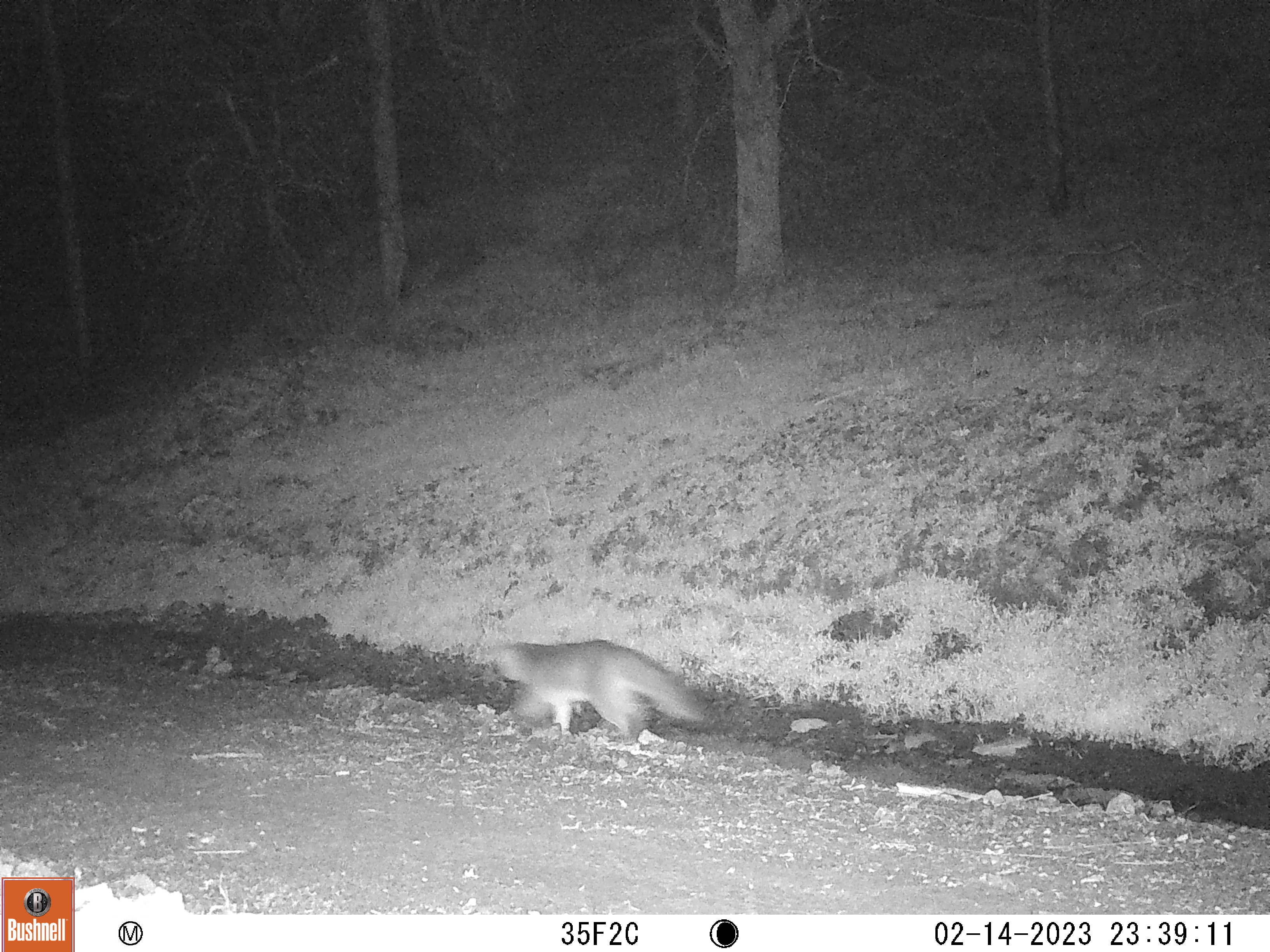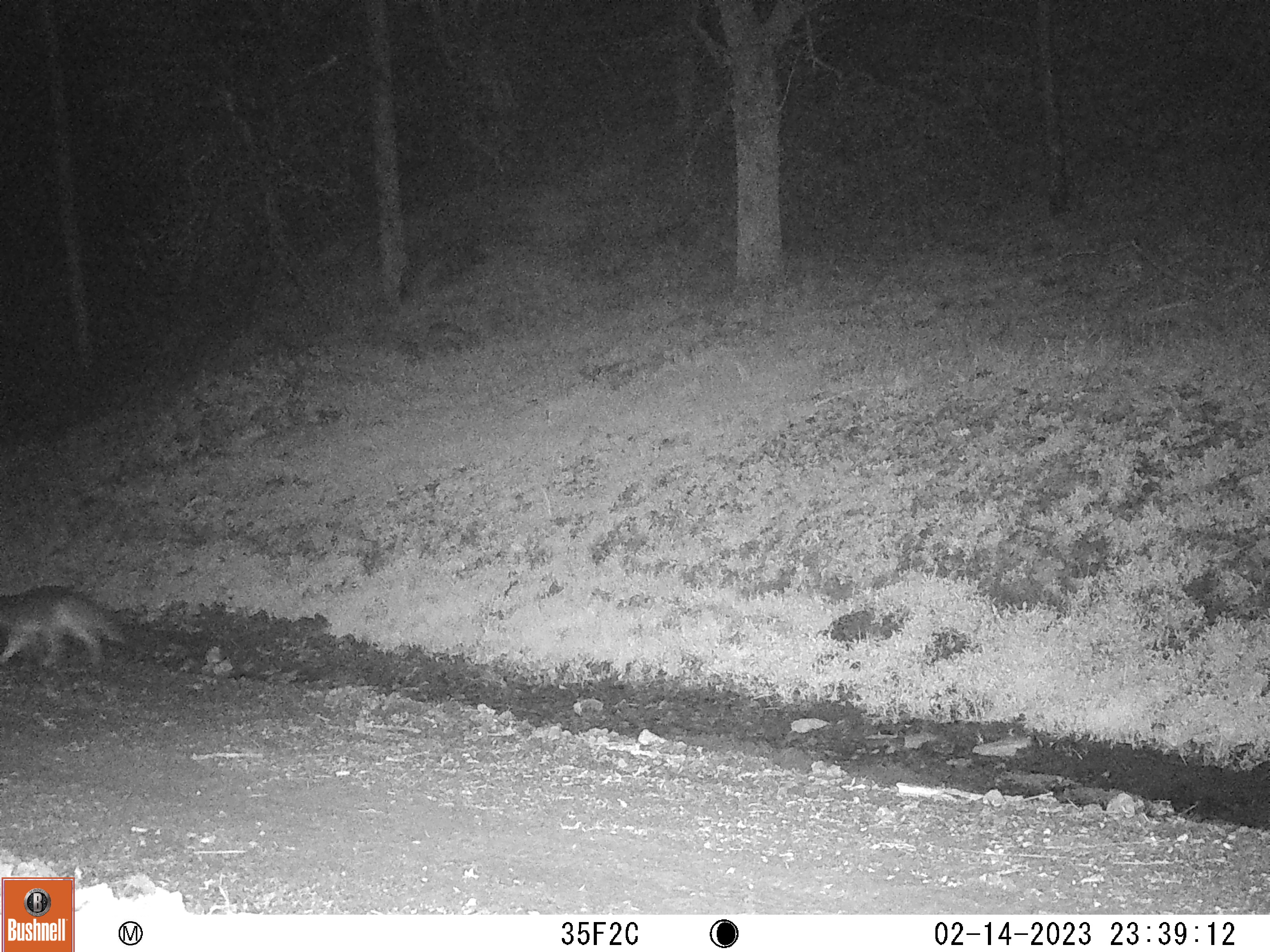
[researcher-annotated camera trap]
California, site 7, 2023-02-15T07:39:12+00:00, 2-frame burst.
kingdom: Animalia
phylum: Chordata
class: Mammalia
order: Carnivora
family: Canidae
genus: Urocyon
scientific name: Urocyon cinereoargenteus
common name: gray fox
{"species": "gray fox (Urocyon cinereoargenteus)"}